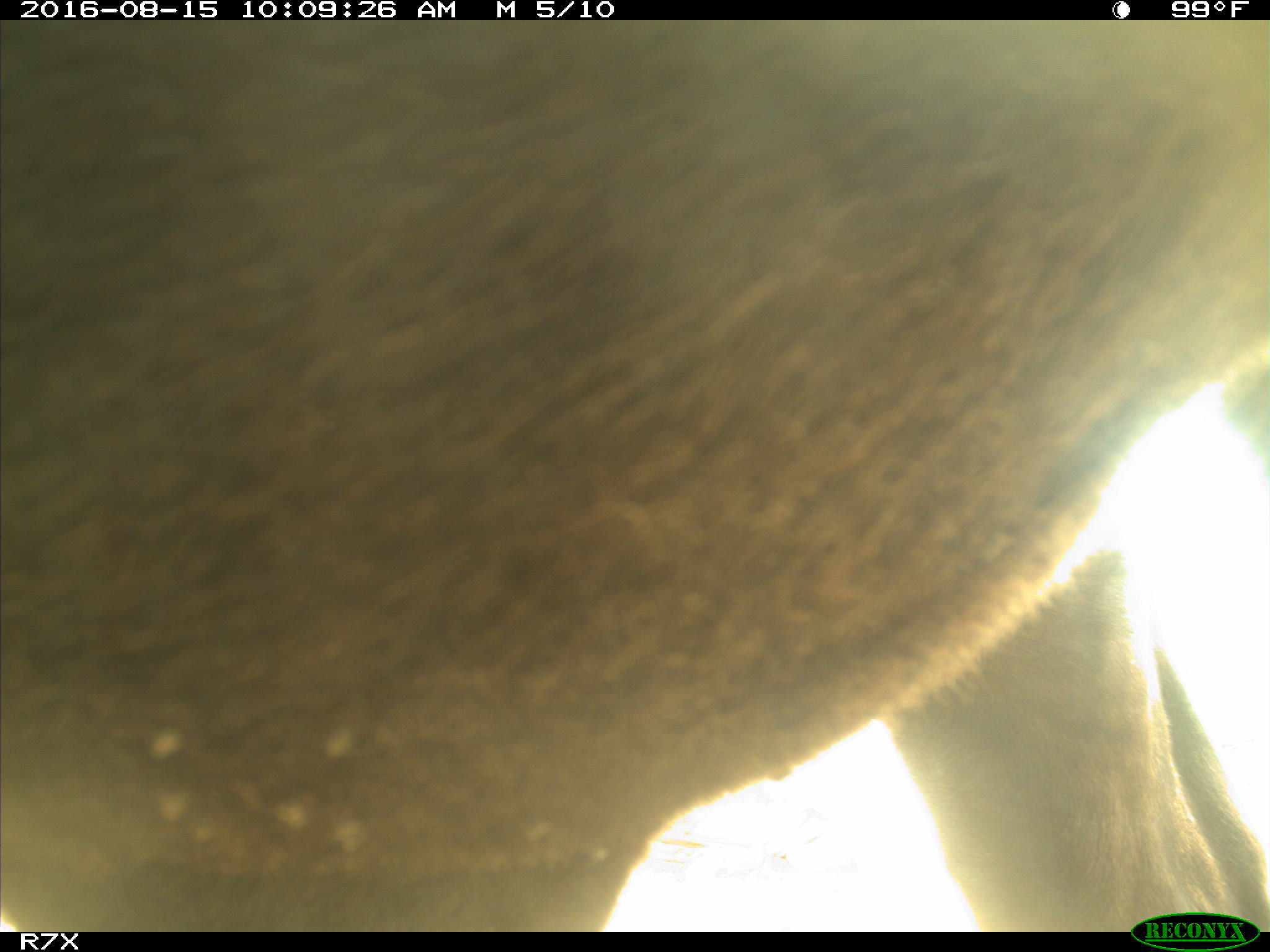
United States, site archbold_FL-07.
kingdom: Animalia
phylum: Chordata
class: Mammalia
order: Artiodactyla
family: Bovidae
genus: Bos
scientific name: Bos taurus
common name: domestic cow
Bos taurus (domestic cow).